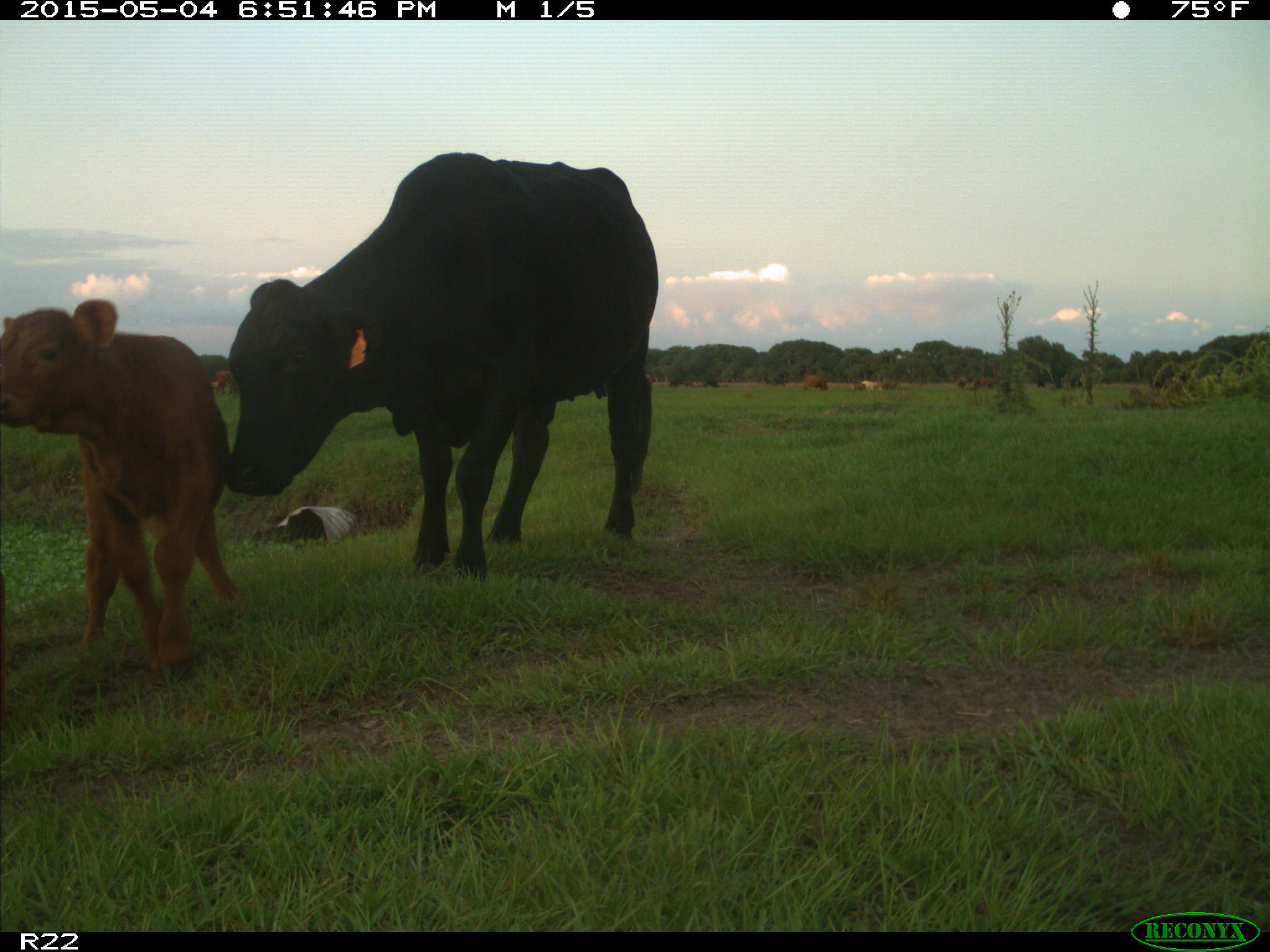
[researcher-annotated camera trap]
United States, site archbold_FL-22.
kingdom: Animalia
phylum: Chordata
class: Mammalia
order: Artiodactyla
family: Bovidae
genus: Bos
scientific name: Bos taurus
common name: domestic cow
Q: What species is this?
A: Bos taurus (domestic cow).